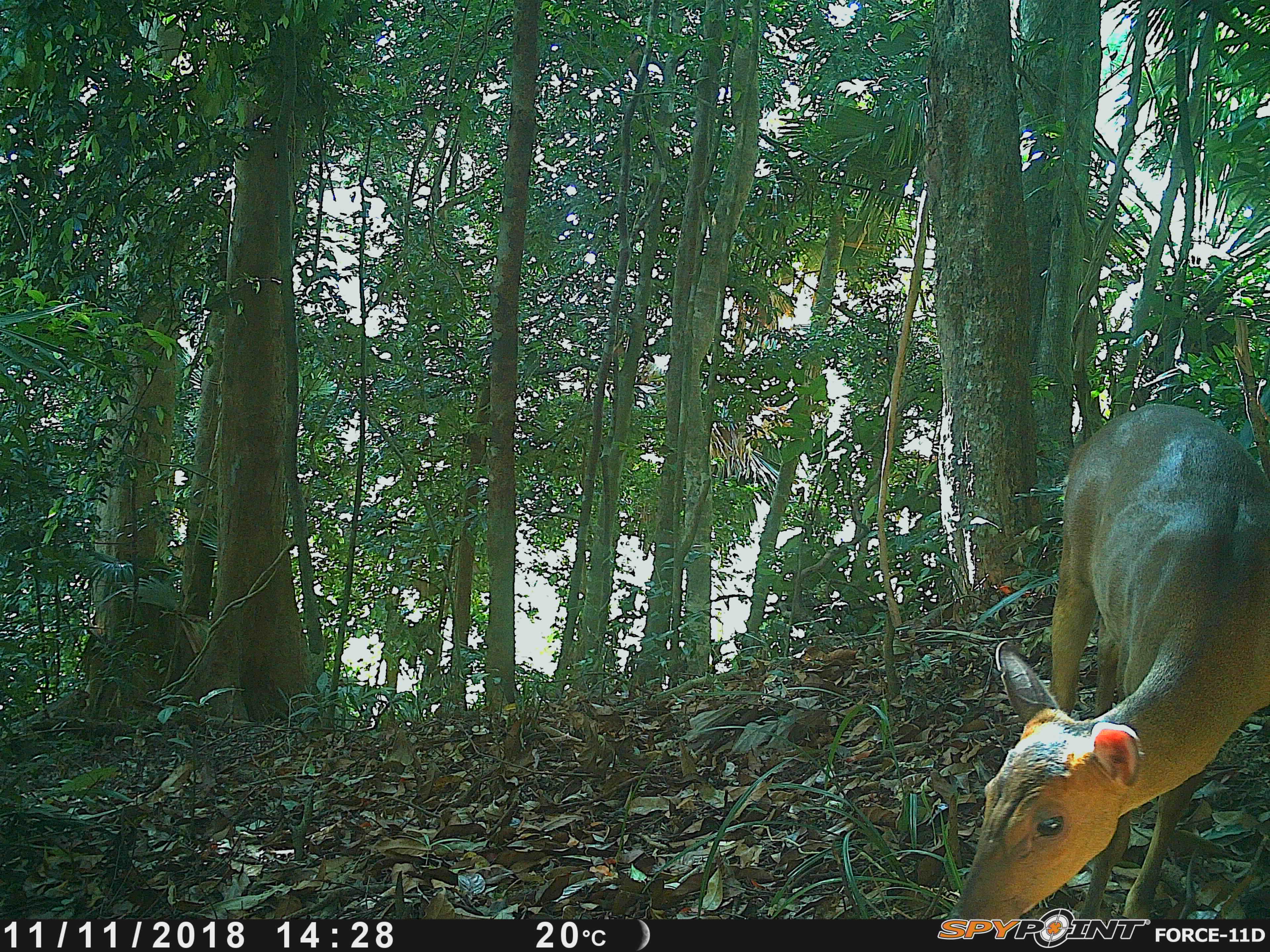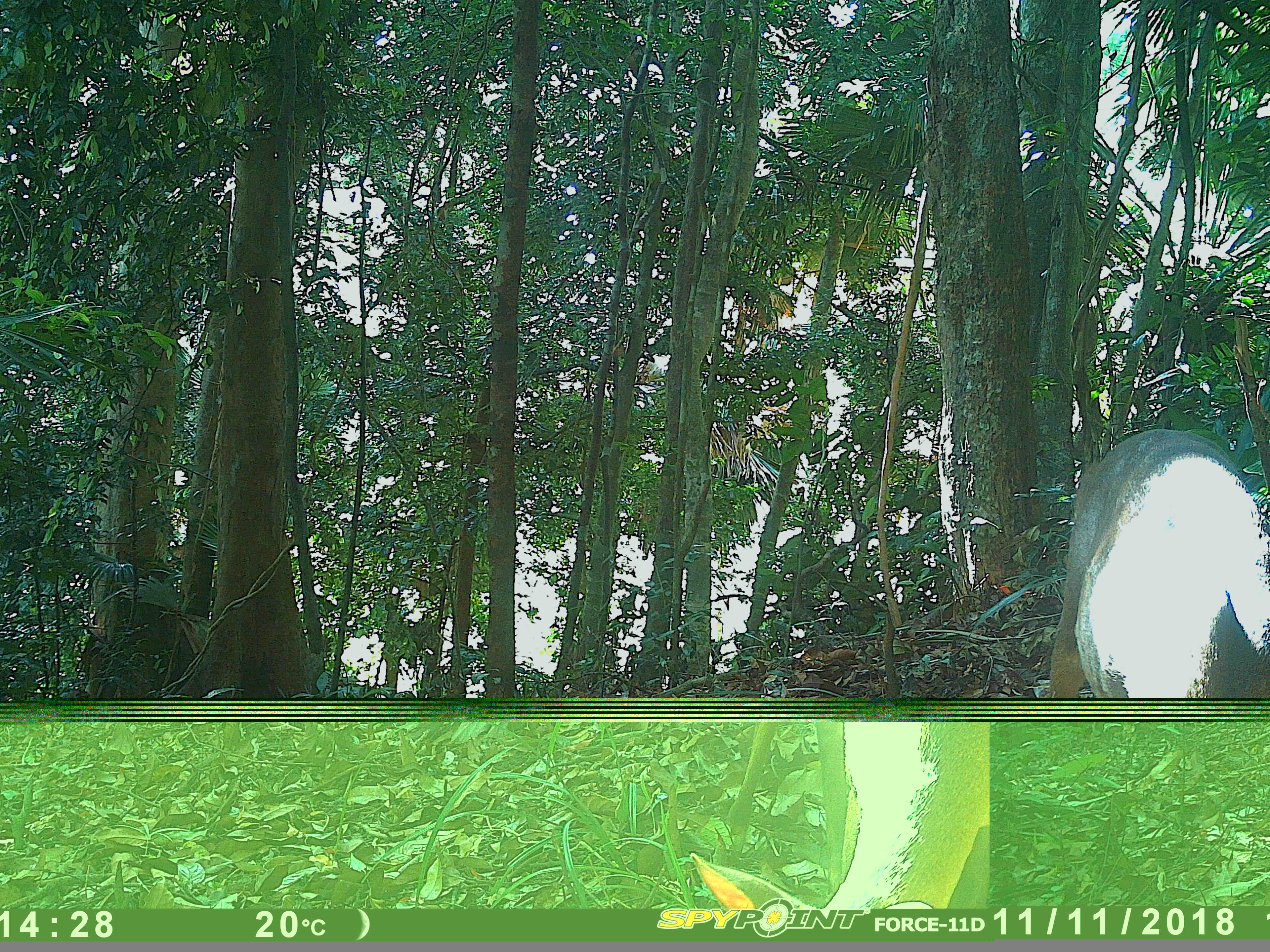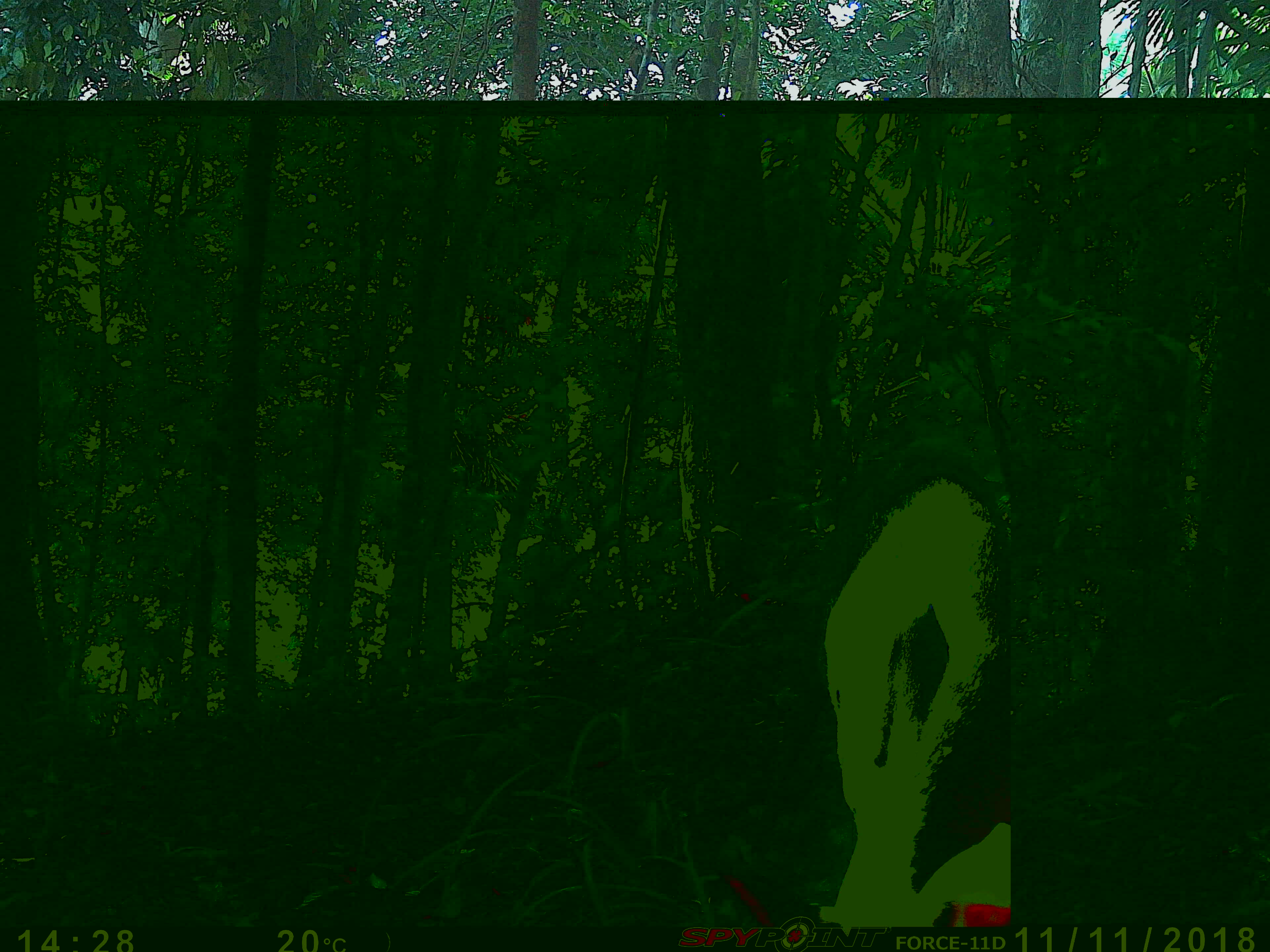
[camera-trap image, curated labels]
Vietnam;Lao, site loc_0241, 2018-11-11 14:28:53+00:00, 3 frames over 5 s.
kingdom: Animalia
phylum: Chordata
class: Mammalia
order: Artiodactyla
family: Cervidae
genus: Muntiacus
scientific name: Muntiacus vuquangensis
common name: large-antlered muntjac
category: large antlered muntjac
Large antlered muntjac (large-antlered muntjac) (Muntiacus vuquangensis). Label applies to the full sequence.